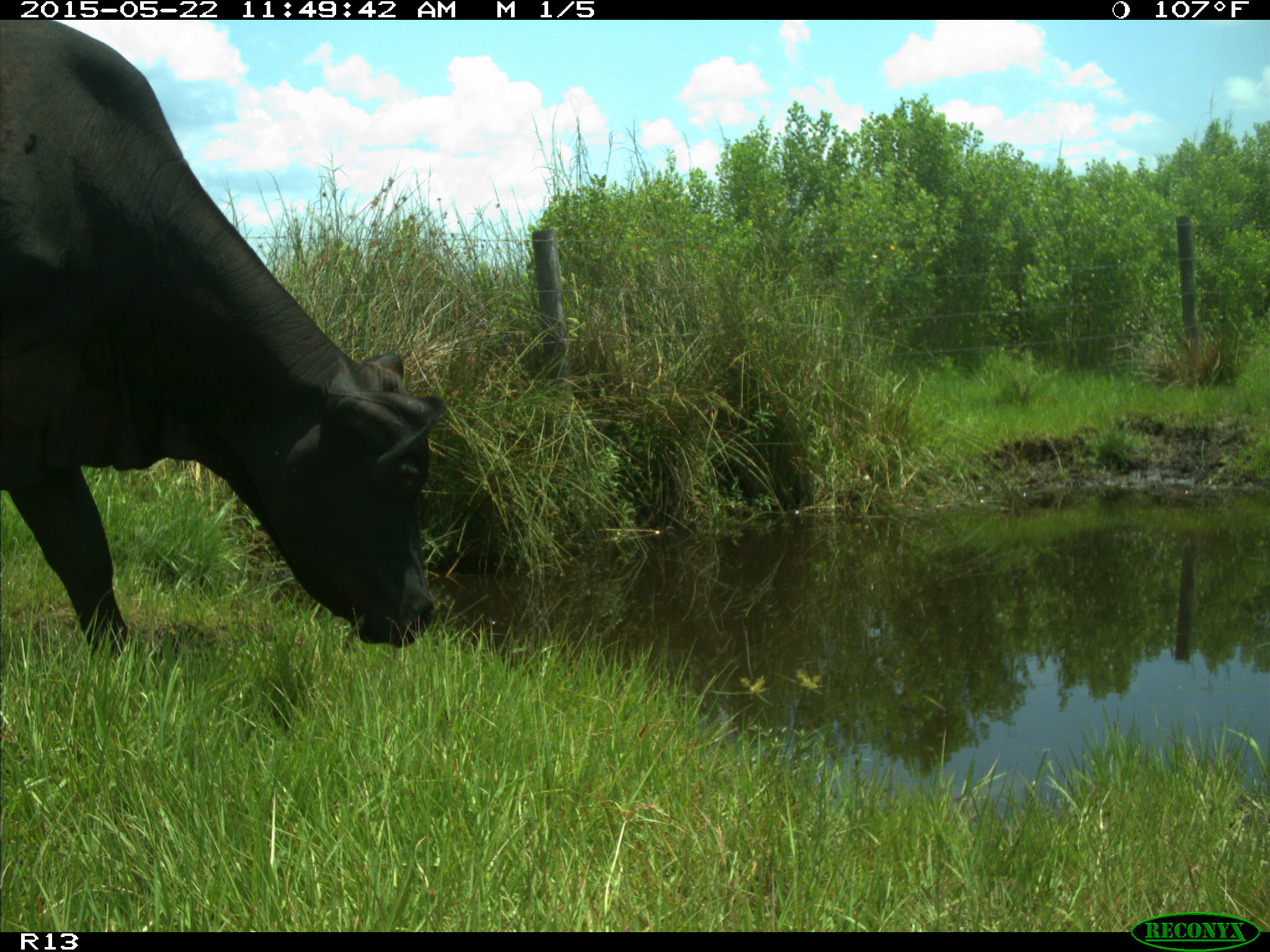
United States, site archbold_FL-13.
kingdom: Animalia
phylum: Chordata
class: Mammalia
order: Artiodactyla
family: Bovidae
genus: Bos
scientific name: Bos taurus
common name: domestic cow